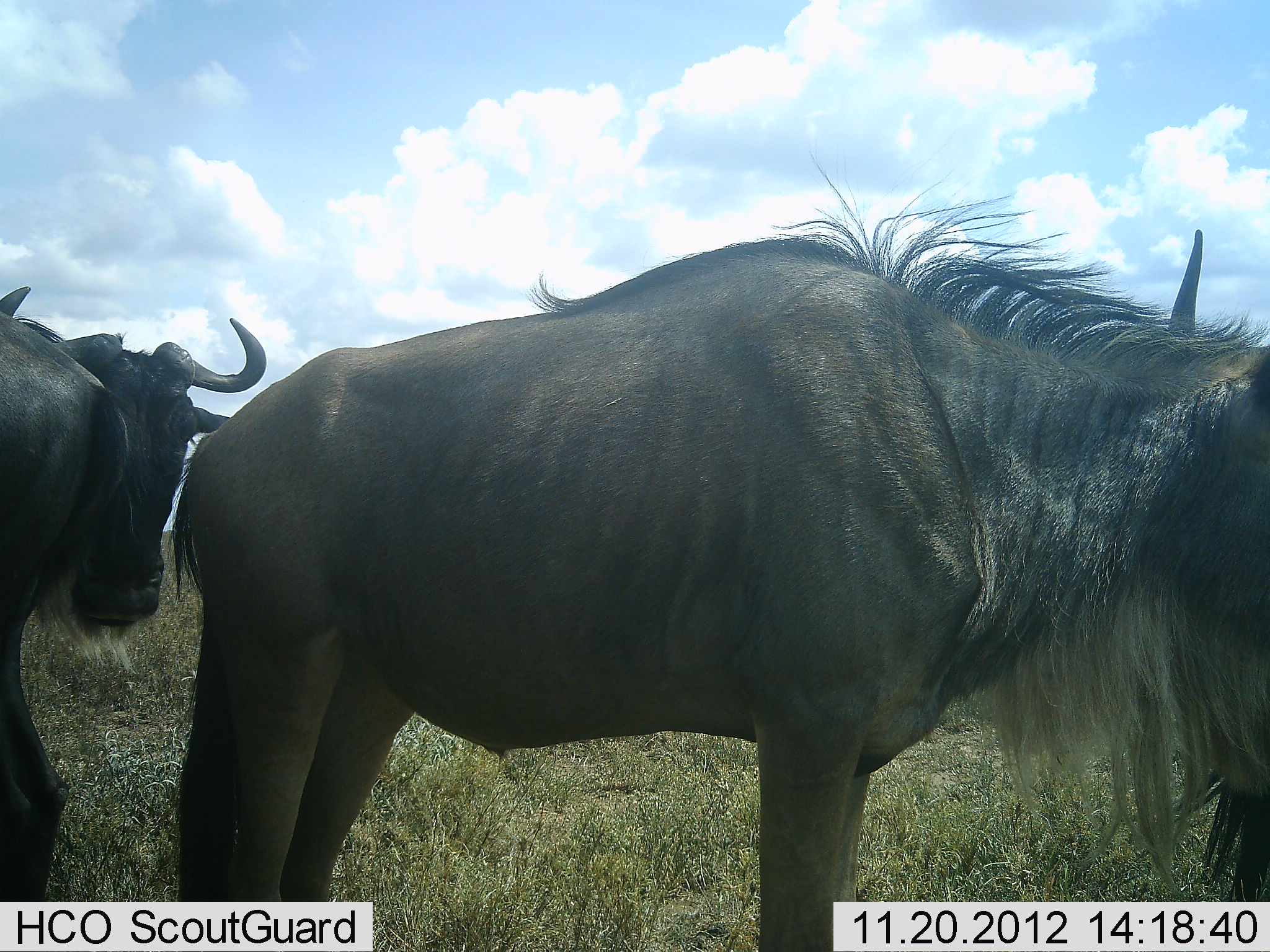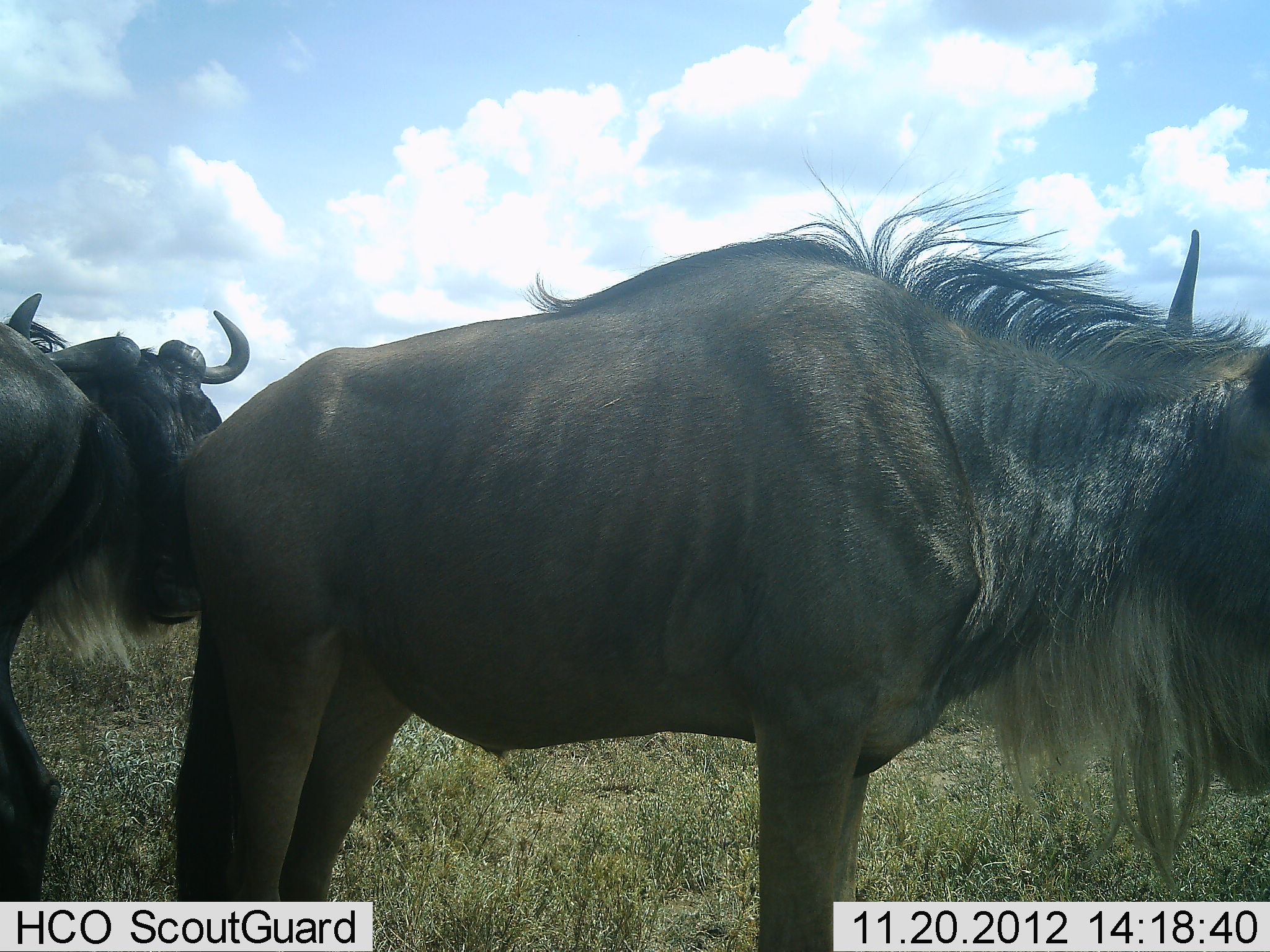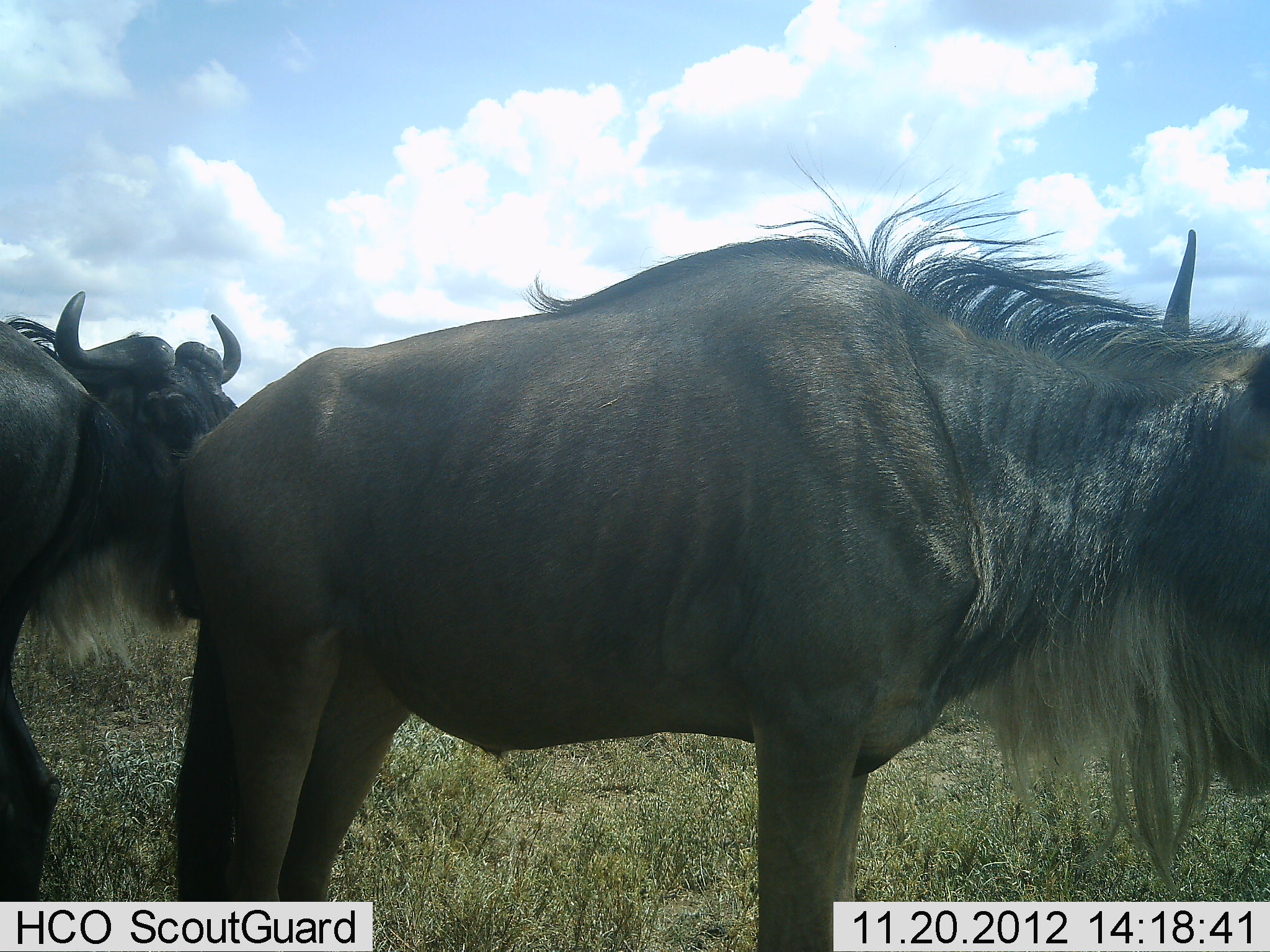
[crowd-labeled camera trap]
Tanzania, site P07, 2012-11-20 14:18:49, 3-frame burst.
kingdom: Animalia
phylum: Chordata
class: Mammalia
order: Artiodactyla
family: Bovidae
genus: Connochaetes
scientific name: Connochaetes taurinus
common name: blue wildebeest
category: wildebeest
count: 3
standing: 90%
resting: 20%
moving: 10%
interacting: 0%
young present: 0%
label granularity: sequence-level